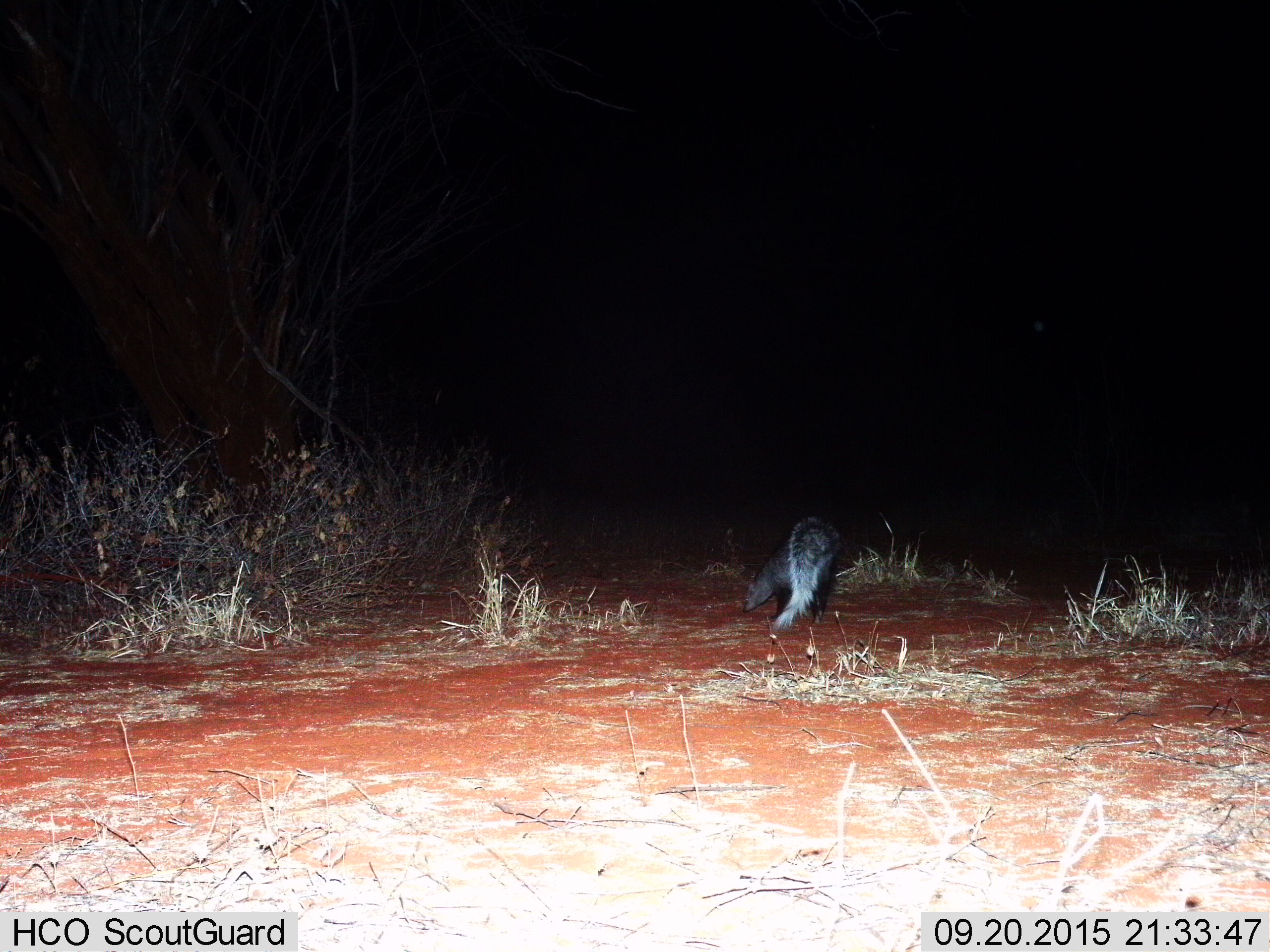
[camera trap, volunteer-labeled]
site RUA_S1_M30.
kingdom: Animalia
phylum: Chordata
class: Mammalia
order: Carnivora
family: Herpestidae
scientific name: Herpestidae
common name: mongoose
Mongoose (Herpestidae), count 1. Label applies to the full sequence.